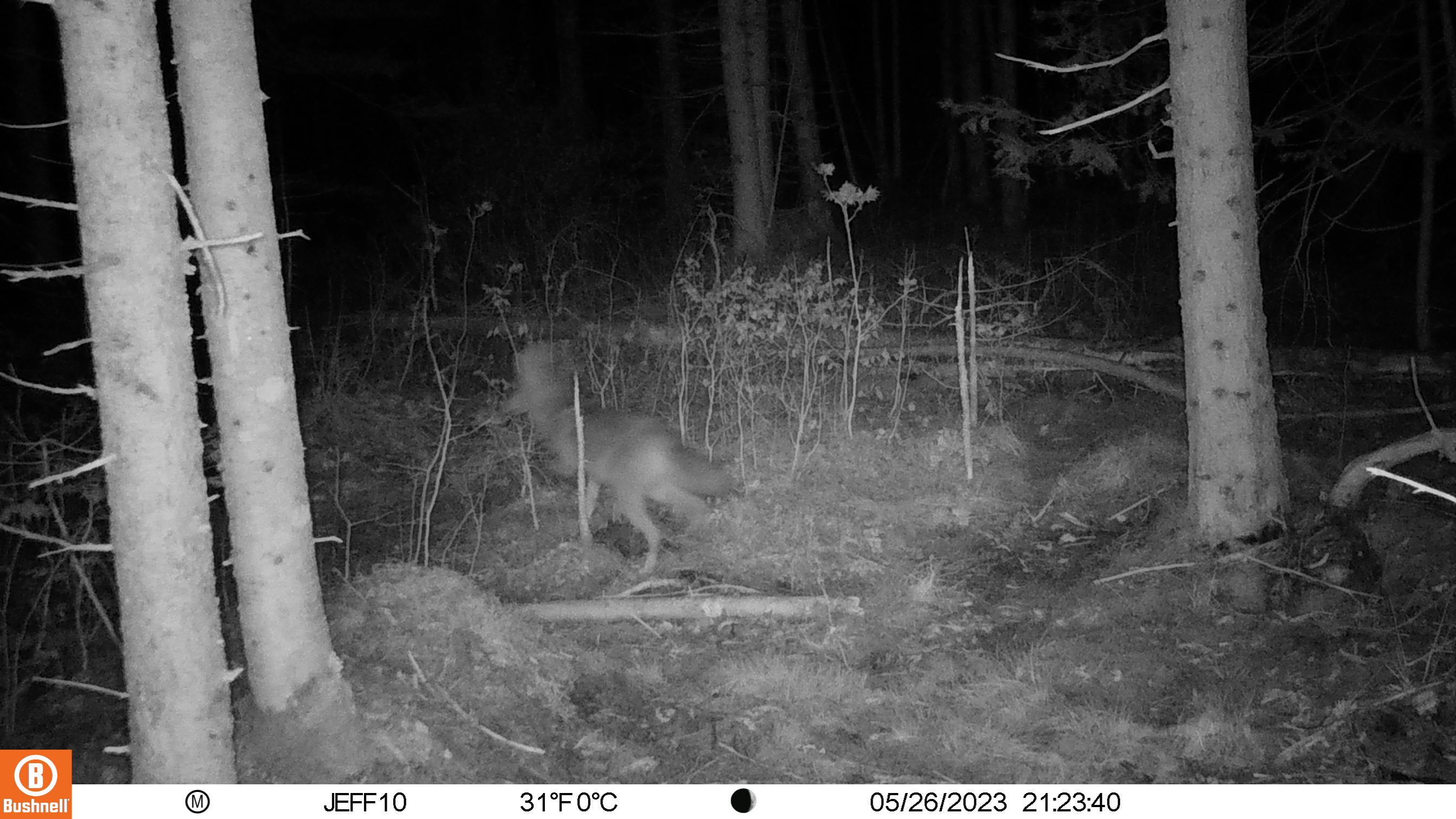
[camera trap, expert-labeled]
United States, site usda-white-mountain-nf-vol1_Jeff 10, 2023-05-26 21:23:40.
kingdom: Animalia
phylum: Chordata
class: Mammalia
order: Carnivora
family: Canidae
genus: Canis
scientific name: Canis latrans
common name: coyote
Coyote (Canis latrans).